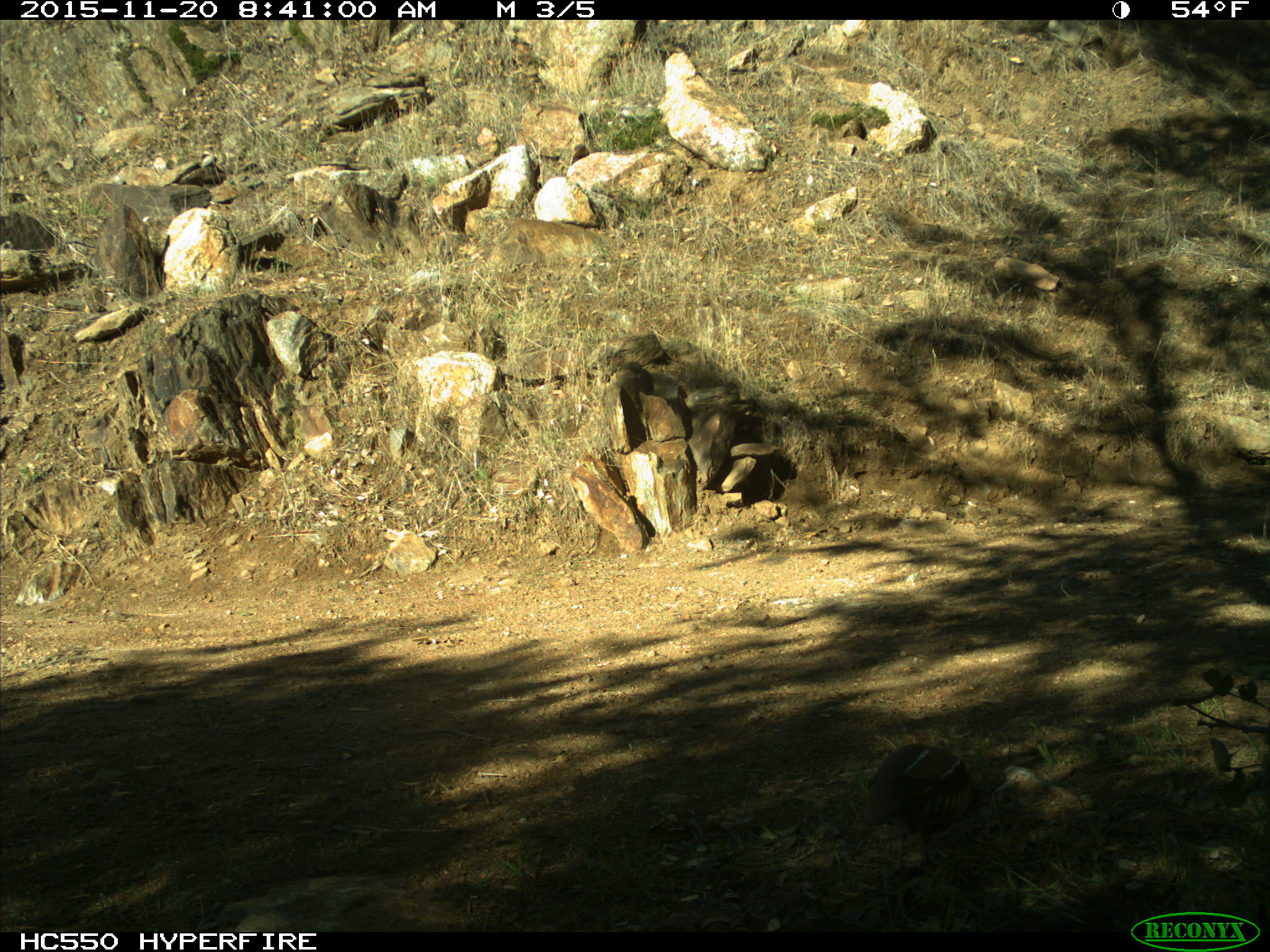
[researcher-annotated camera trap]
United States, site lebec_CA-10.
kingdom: Animalia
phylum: Chordata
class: Aves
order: Galliformes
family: Odontophoridae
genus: Callipepla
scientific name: Callipepla californica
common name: california quail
Callipepla californica (california quail).